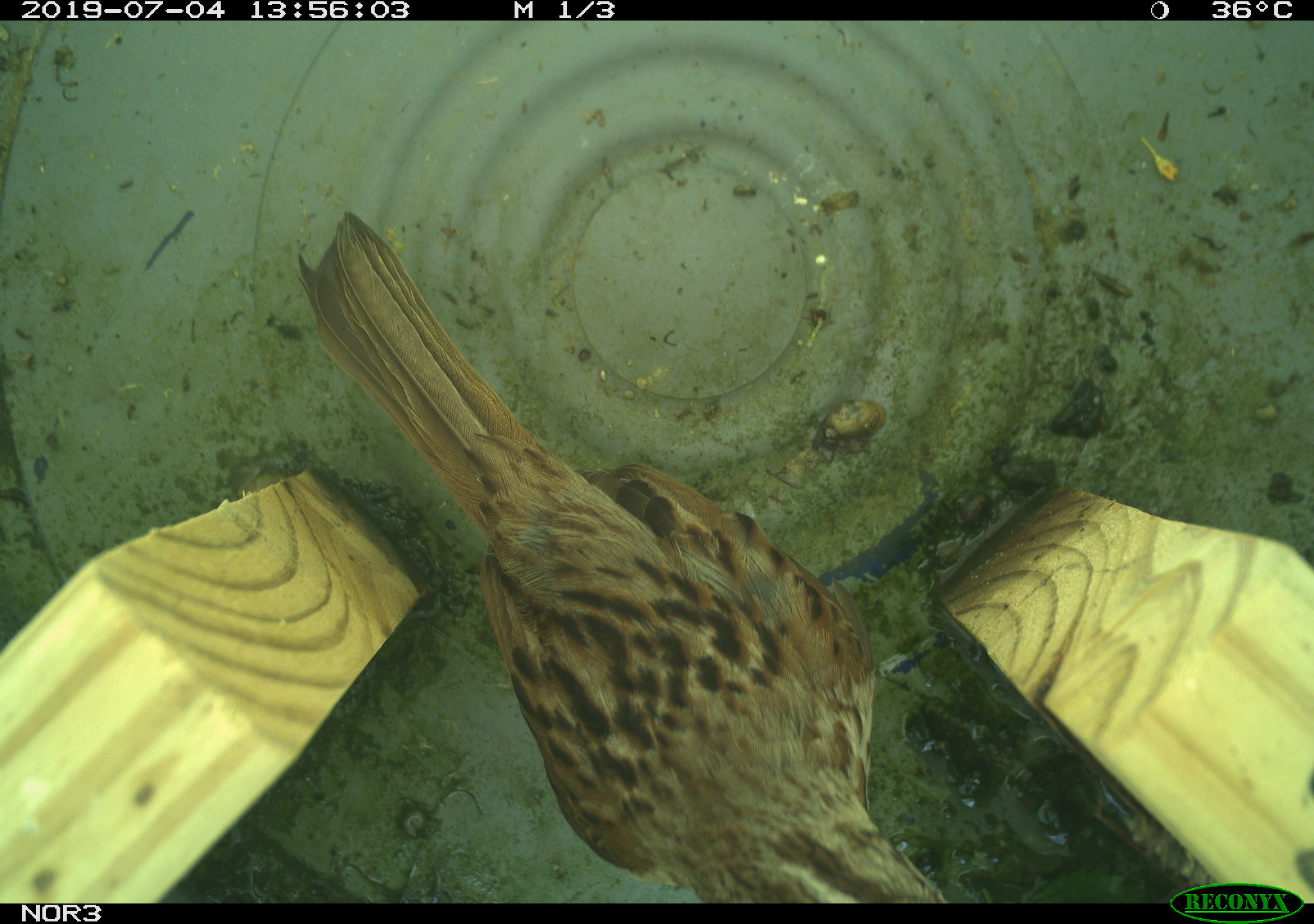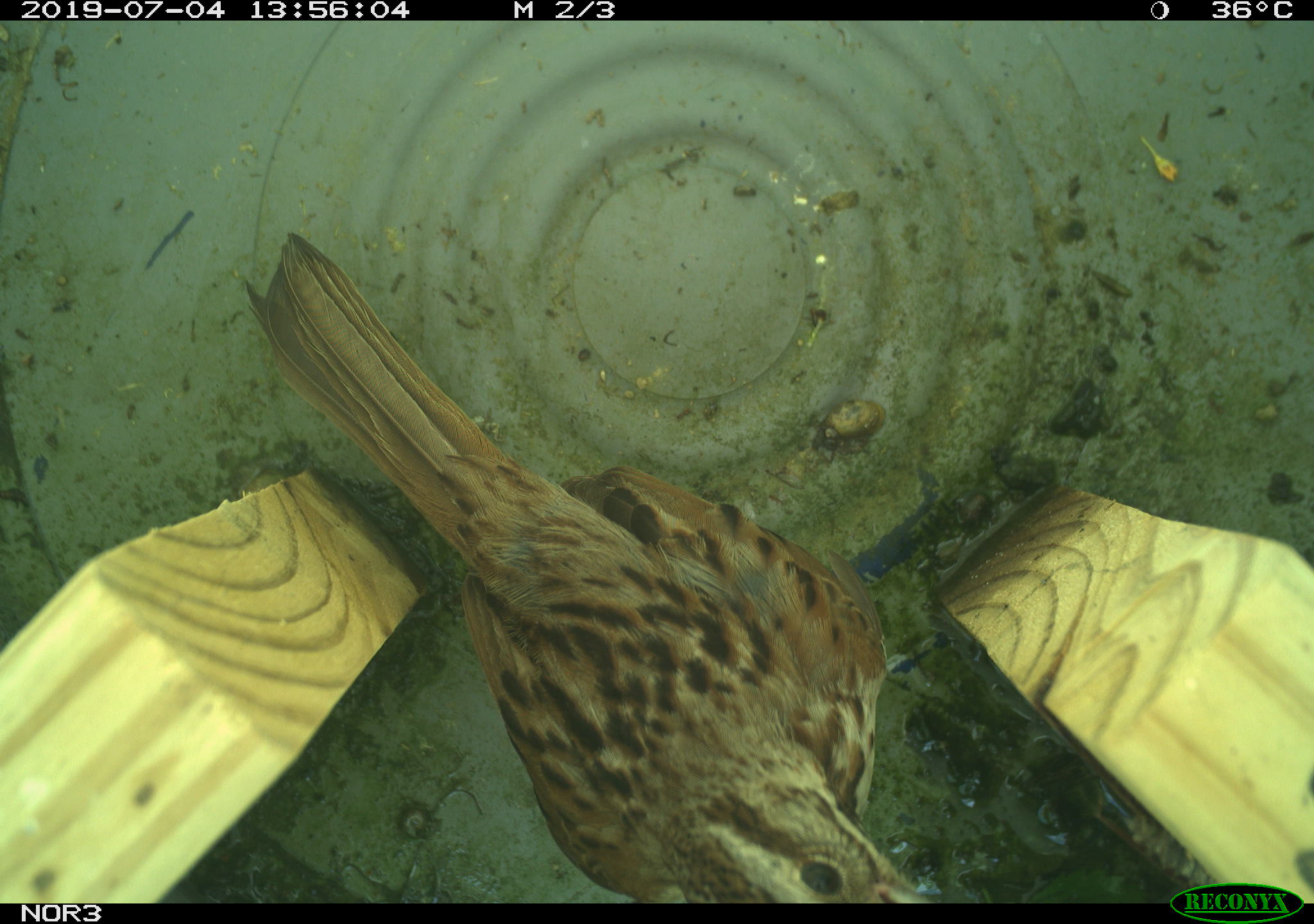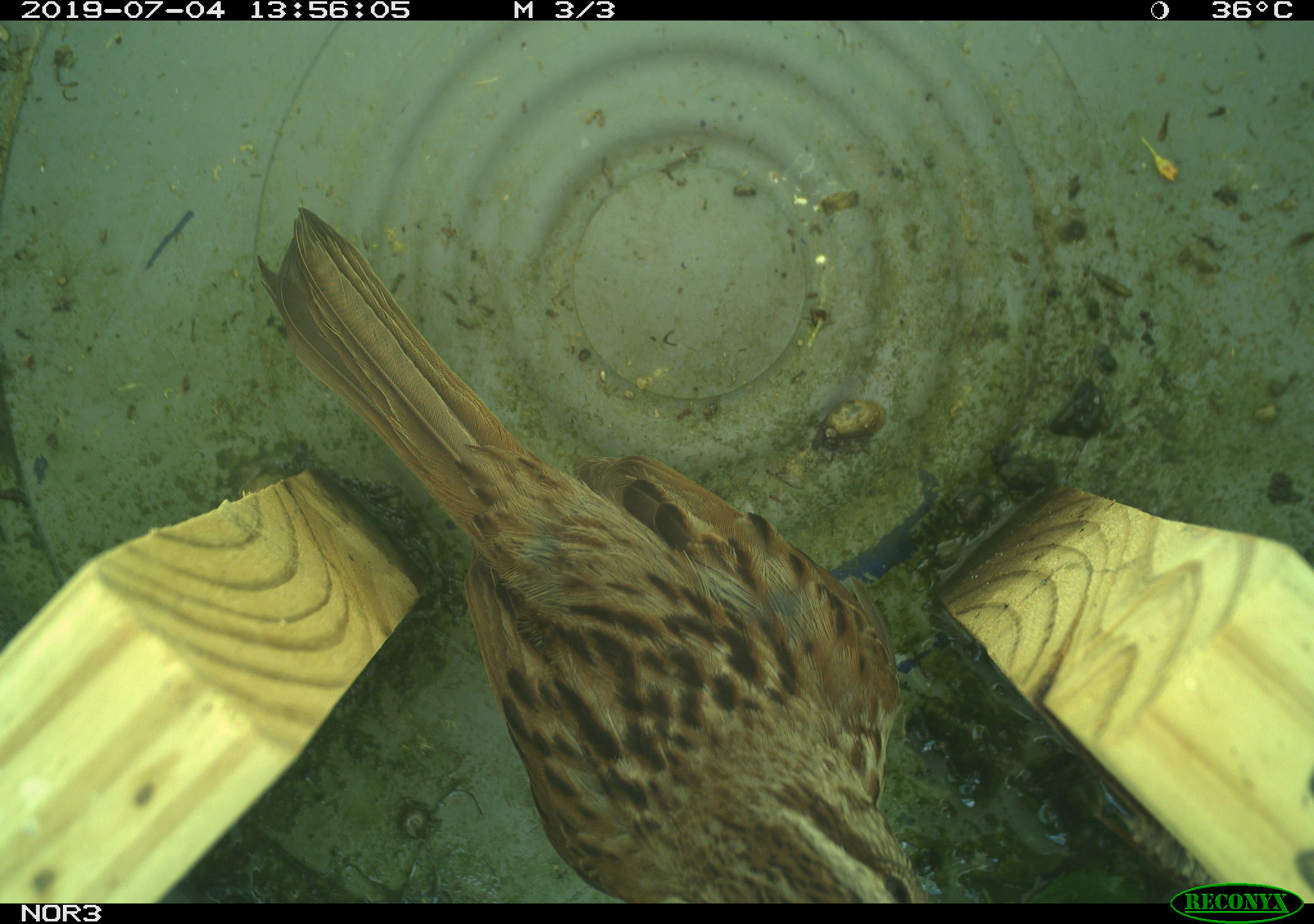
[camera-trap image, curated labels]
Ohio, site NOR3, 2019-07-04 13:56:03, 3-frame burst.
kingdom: Animalia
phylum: Chordata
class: Aves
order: Passeriformes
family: Passerellidae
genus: Melospiza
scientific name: Melospiza melodia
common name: song sparrow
Song sparrow (Melospiza melodia).